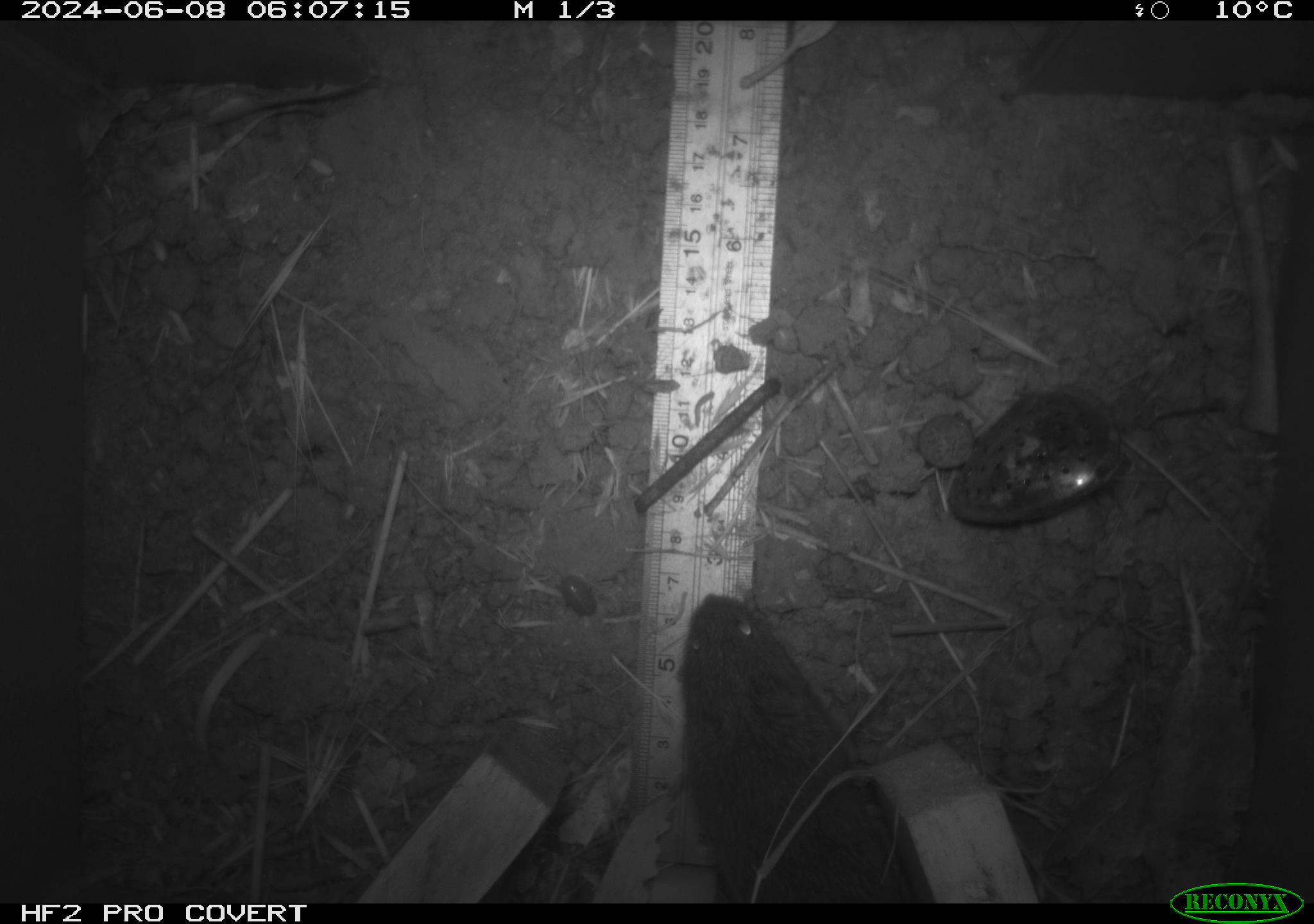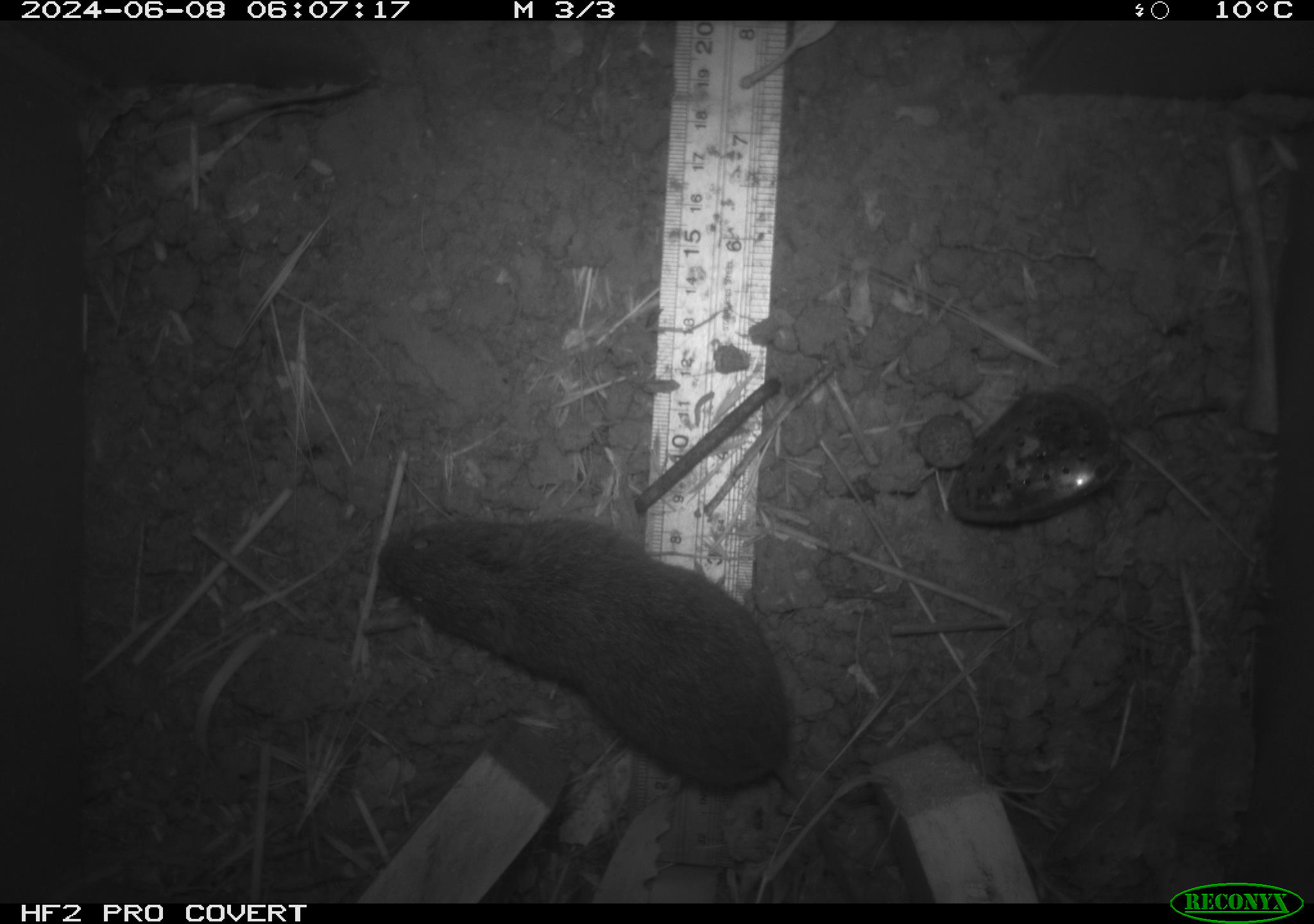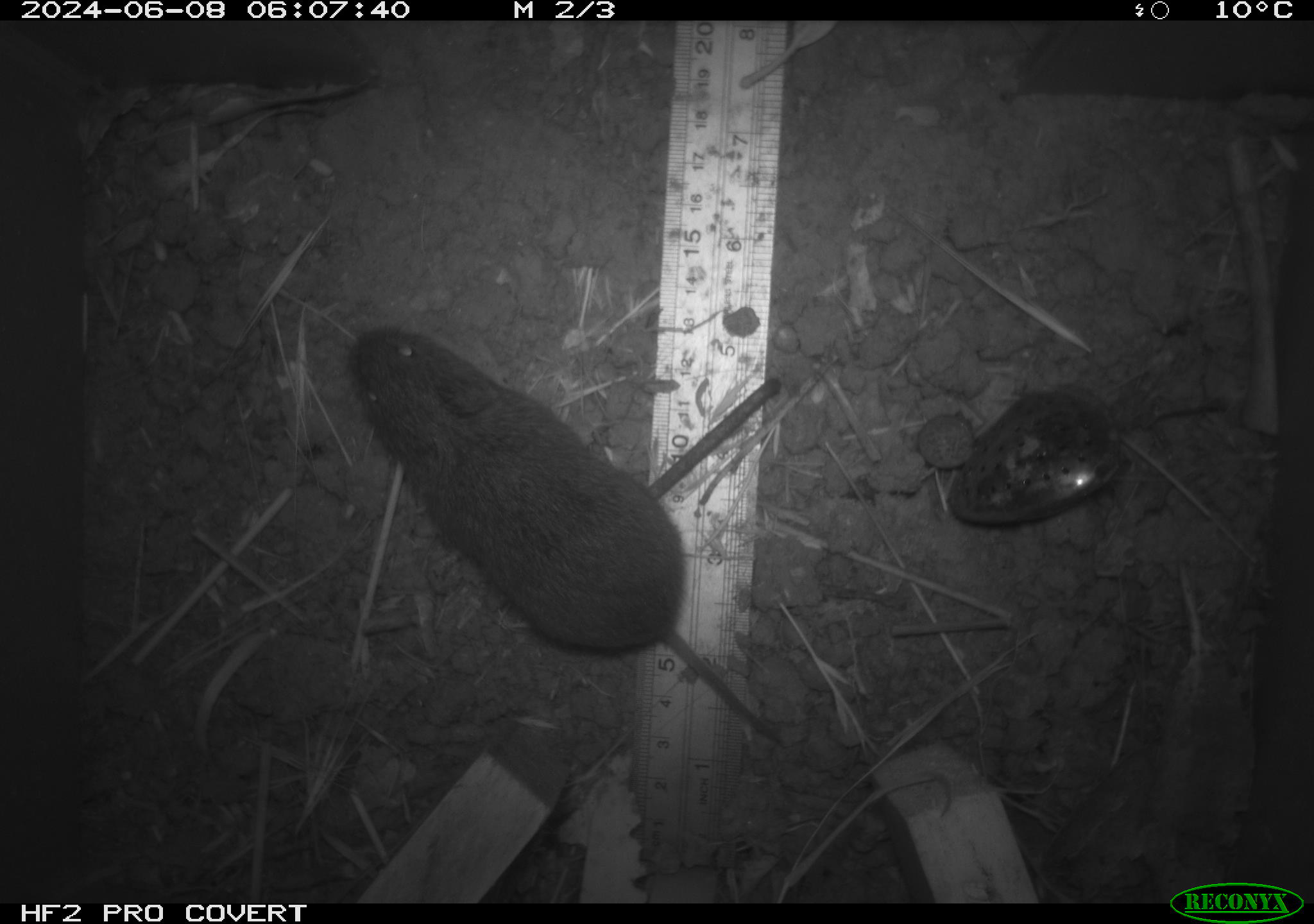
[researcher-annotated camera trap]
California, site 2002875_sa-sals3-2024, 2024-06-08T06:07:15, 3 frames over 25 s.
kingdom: Animalia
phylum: Chordata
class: Mammalia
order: Rodentia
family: Cricetidae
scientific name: Arvicolinae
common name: voles, lemmings, and muskrats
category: arvicolinae subfamily